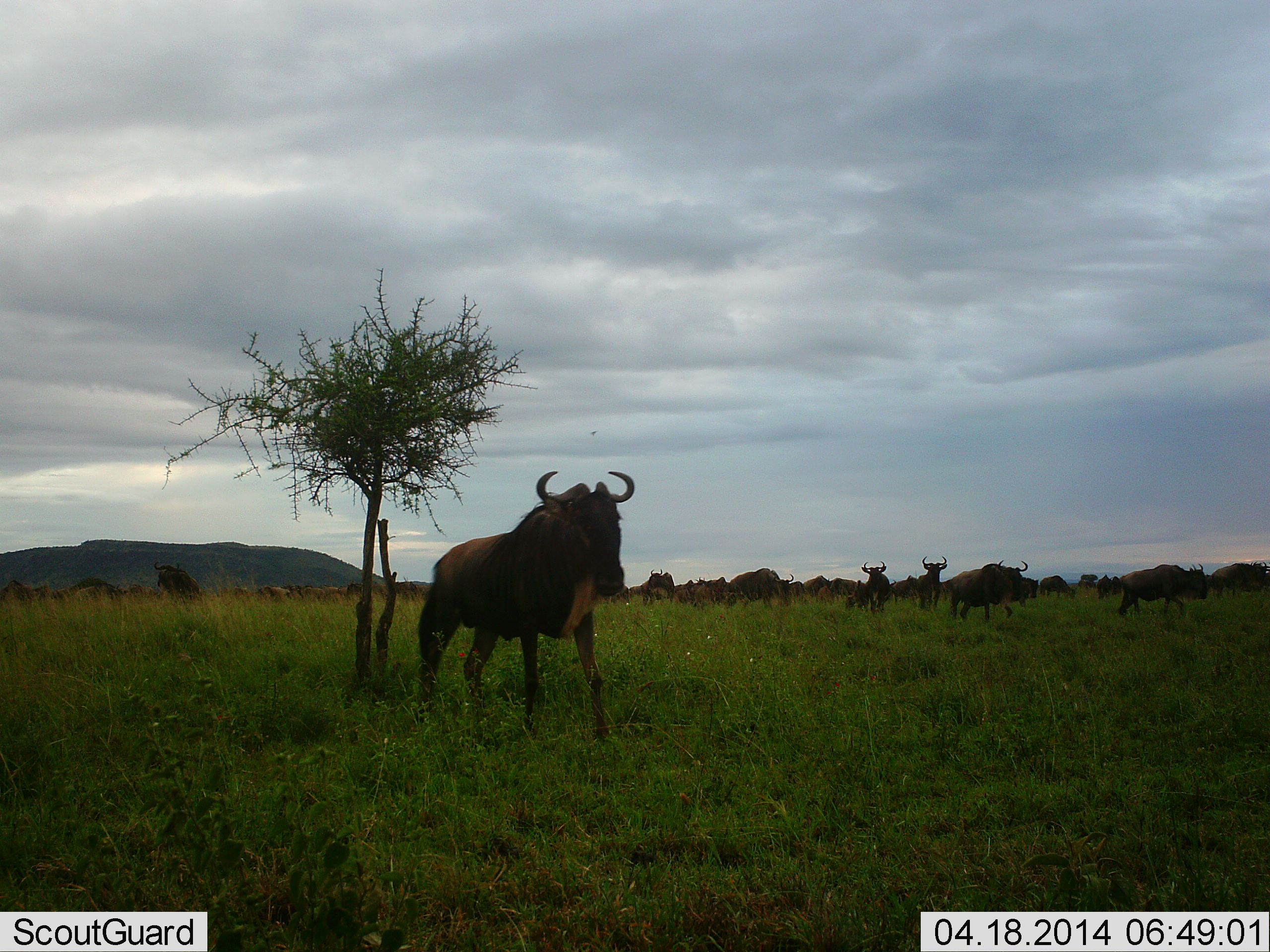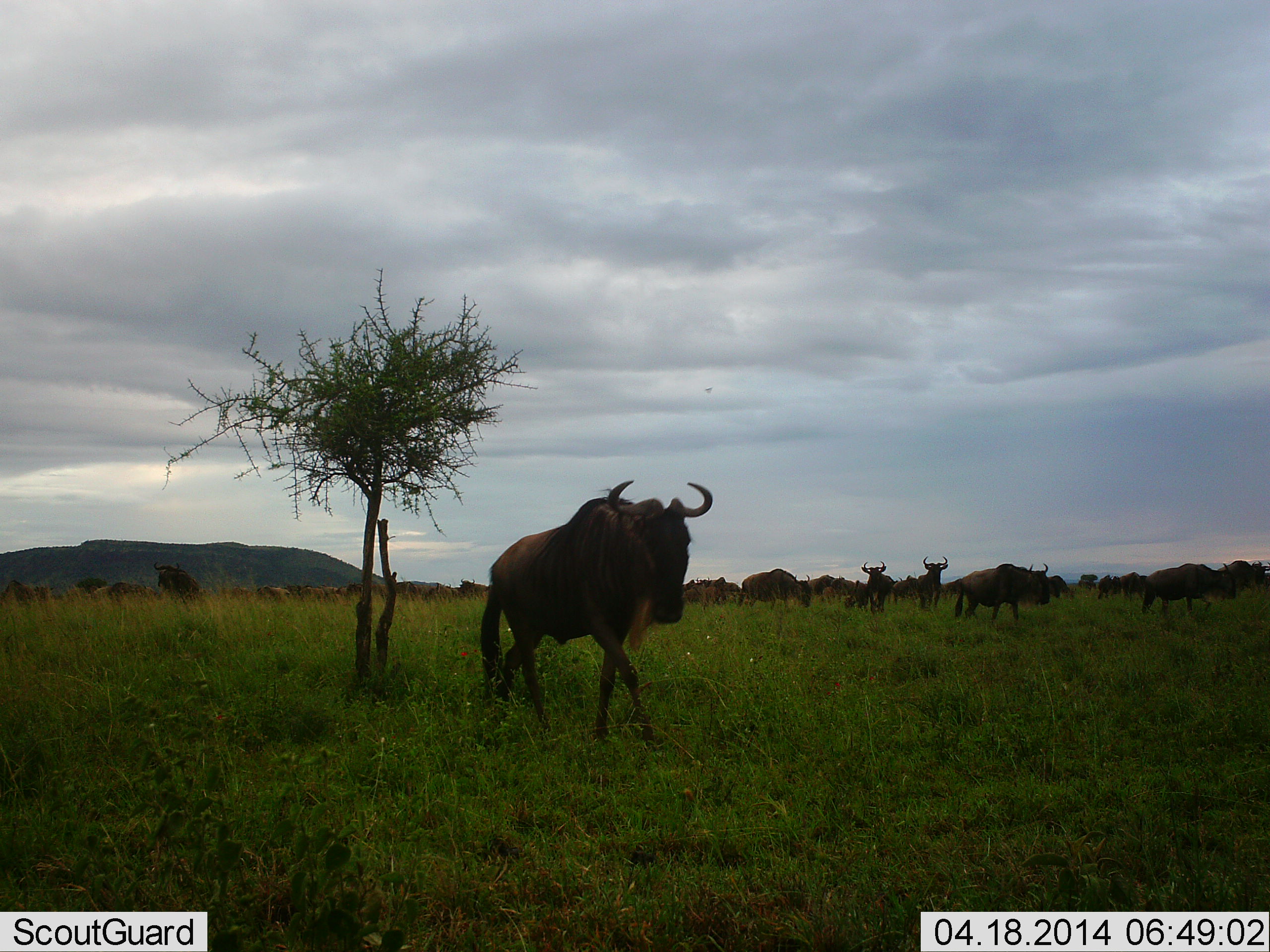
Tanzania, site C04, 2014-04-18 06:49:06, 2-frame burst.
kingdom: Animalia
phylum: Chordata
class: Mammalia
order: Artiodactyla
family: Bovidae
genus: Connochaetes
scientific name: Connochaetes taurinus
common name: blue wildebeest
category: wildebeest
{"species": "wildebeest (blue wildebeest) (Connochaetes taurinus)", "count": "11-50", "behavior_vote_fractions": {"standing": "80%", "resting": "10%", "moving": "90%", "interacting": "0%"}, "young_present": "0%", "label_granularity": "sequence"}